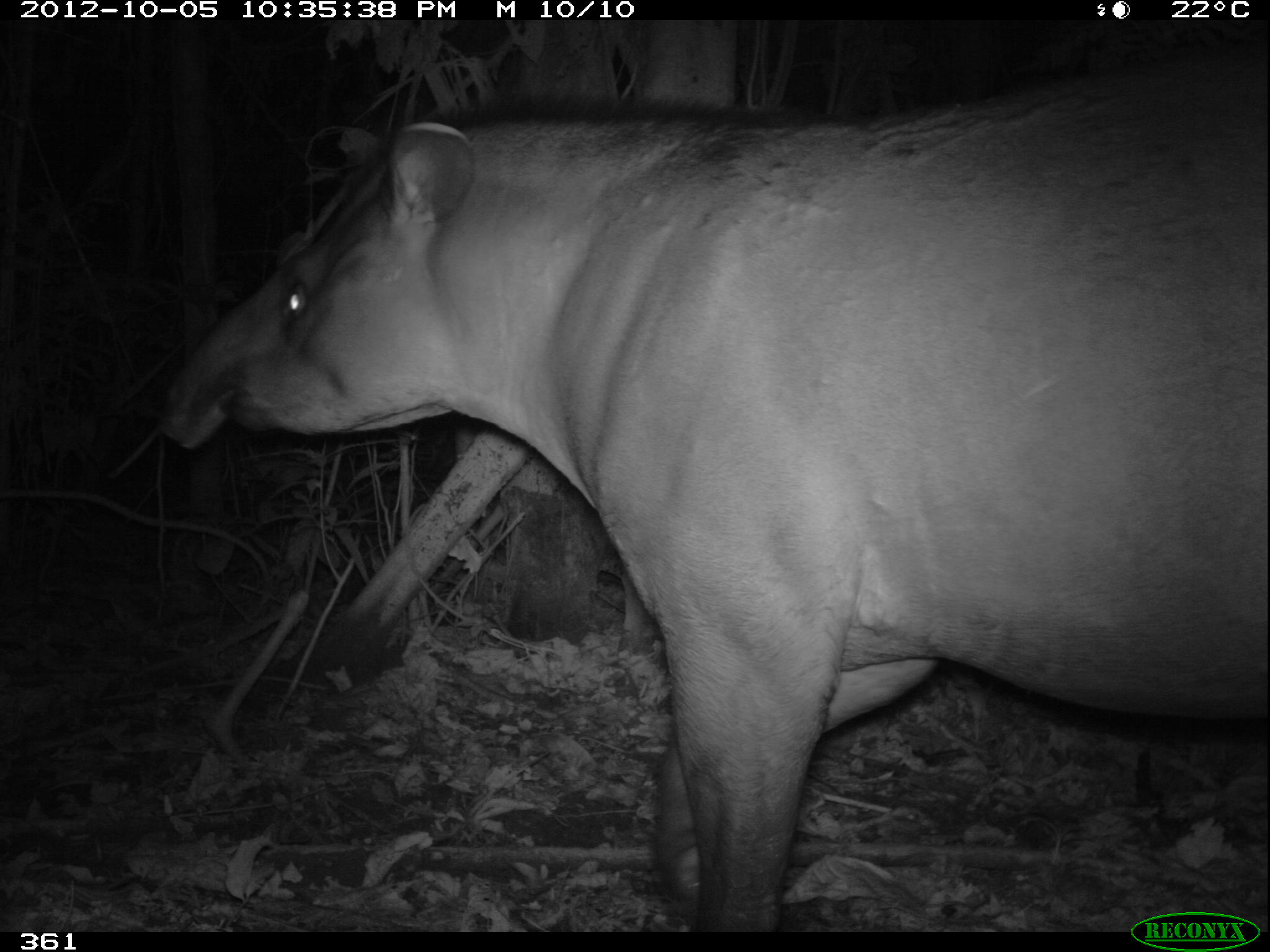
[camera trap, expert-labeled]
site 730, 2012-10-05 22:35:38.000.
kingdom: Animalia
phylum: Chordata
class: Mammalia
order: Perissodactyla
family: Tapiridae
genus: Tapirus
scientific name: Tapirus terrestris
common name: south american tapir